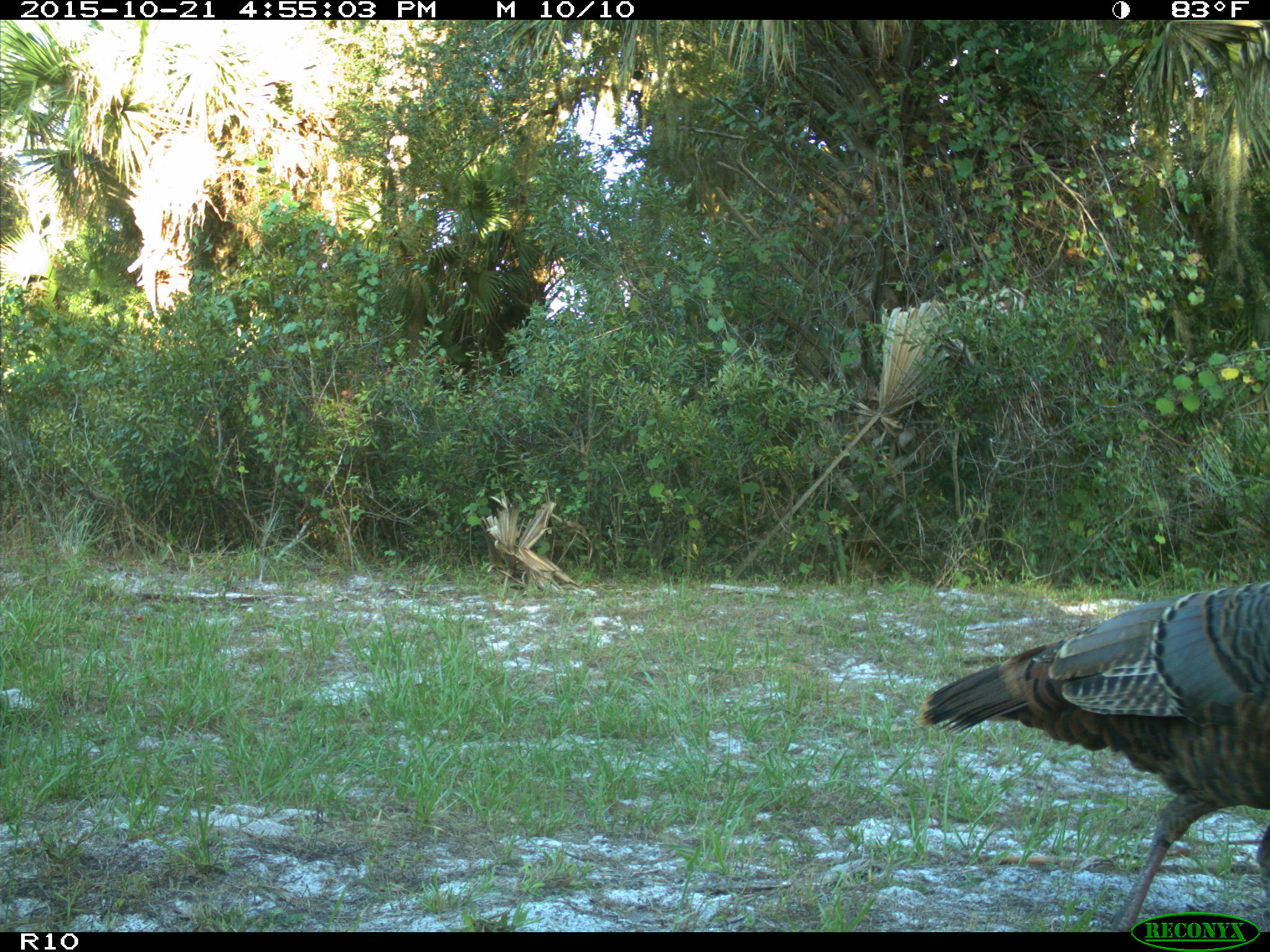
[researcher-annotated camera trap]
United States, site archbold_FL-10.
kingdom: Animalia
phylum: Chordata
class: Aves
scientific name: Aves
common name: birds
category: unidentified bird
Unidentified bird (birds) (Aves).